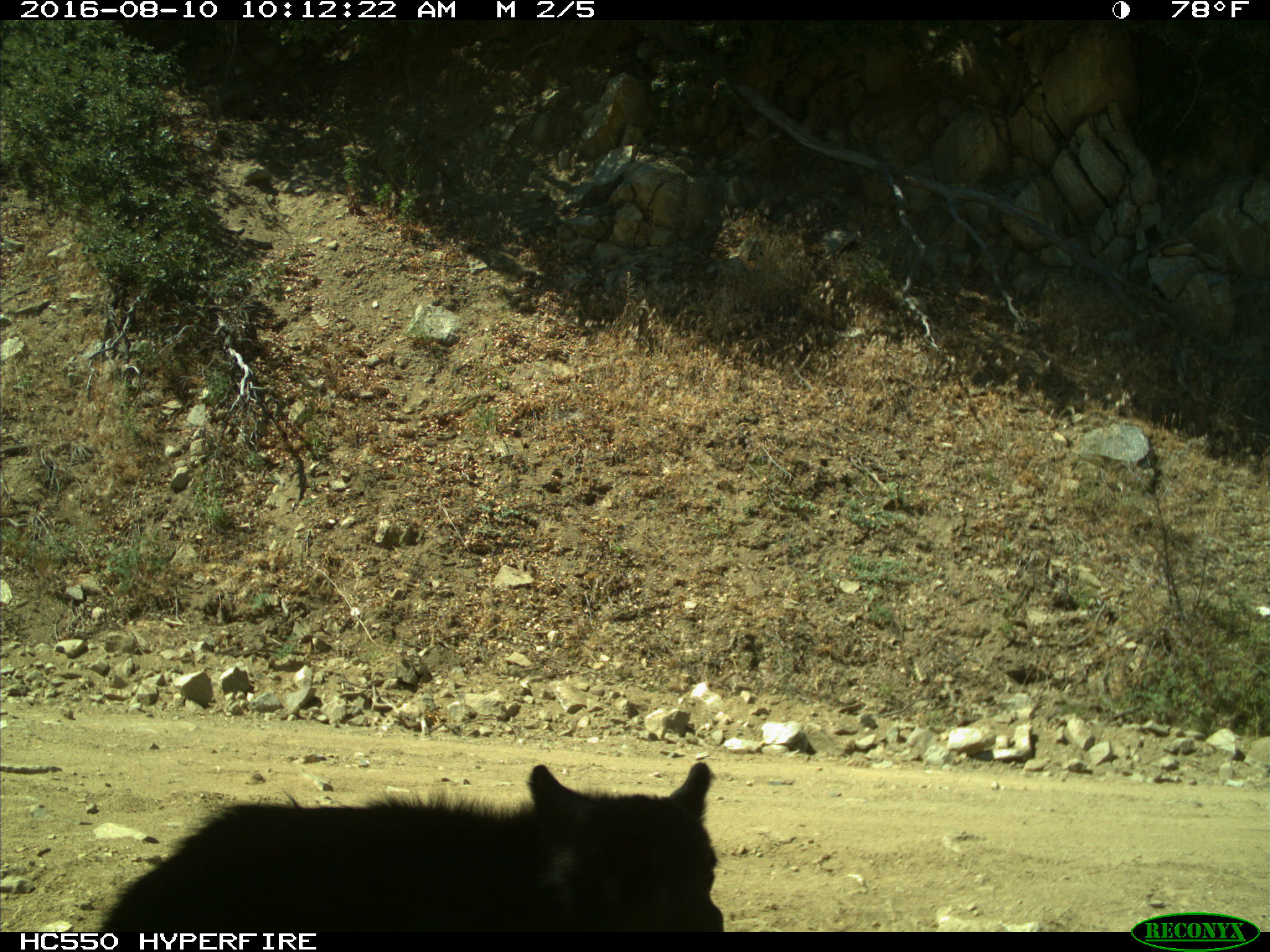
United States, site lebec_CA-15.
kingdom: Animalia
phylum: Chordata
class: Mammalia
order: Carnivora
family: Ursidae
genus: Ursus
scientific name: Ursus americanus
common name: american black bear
Ursus americanus (american black bear).